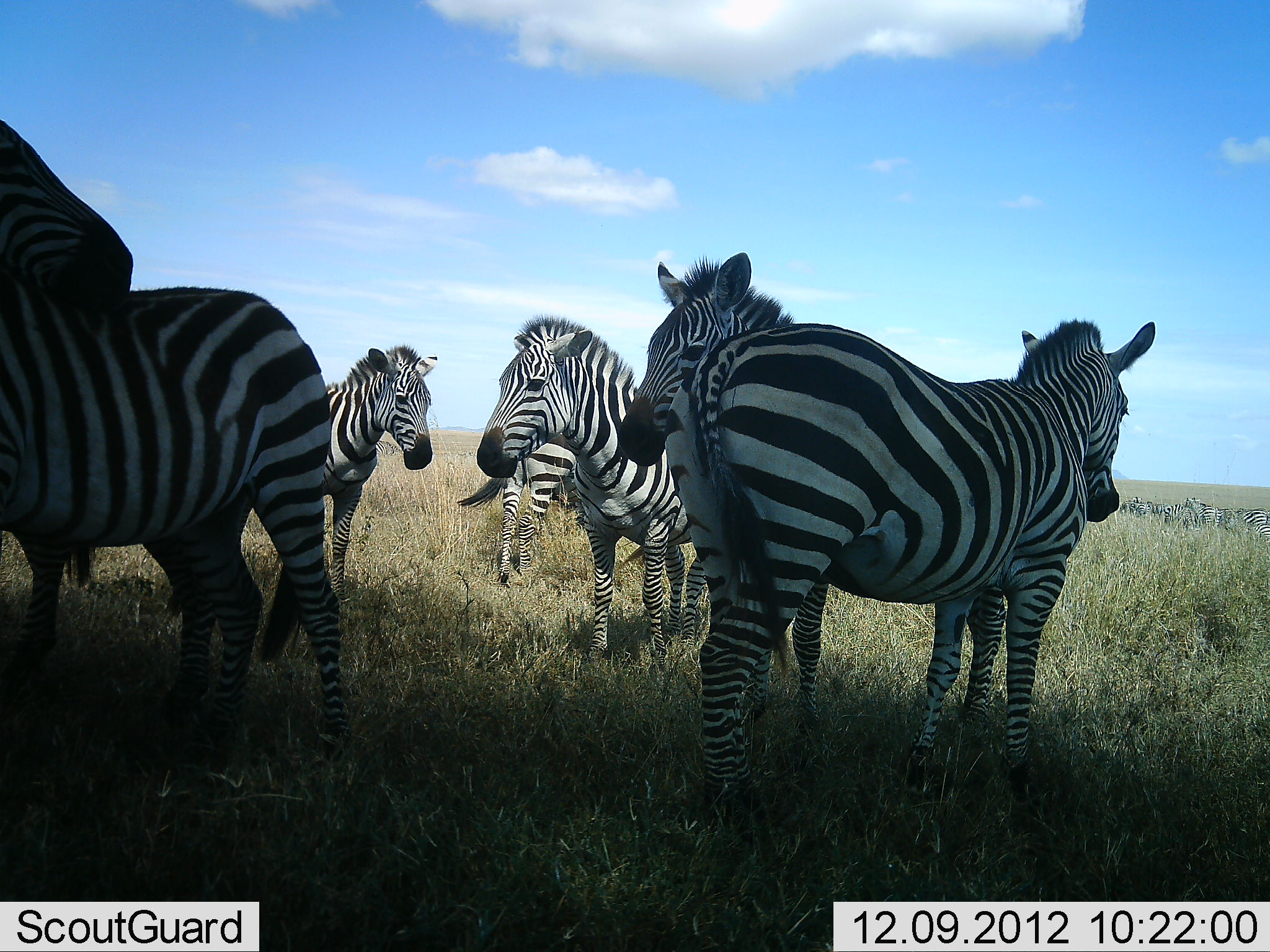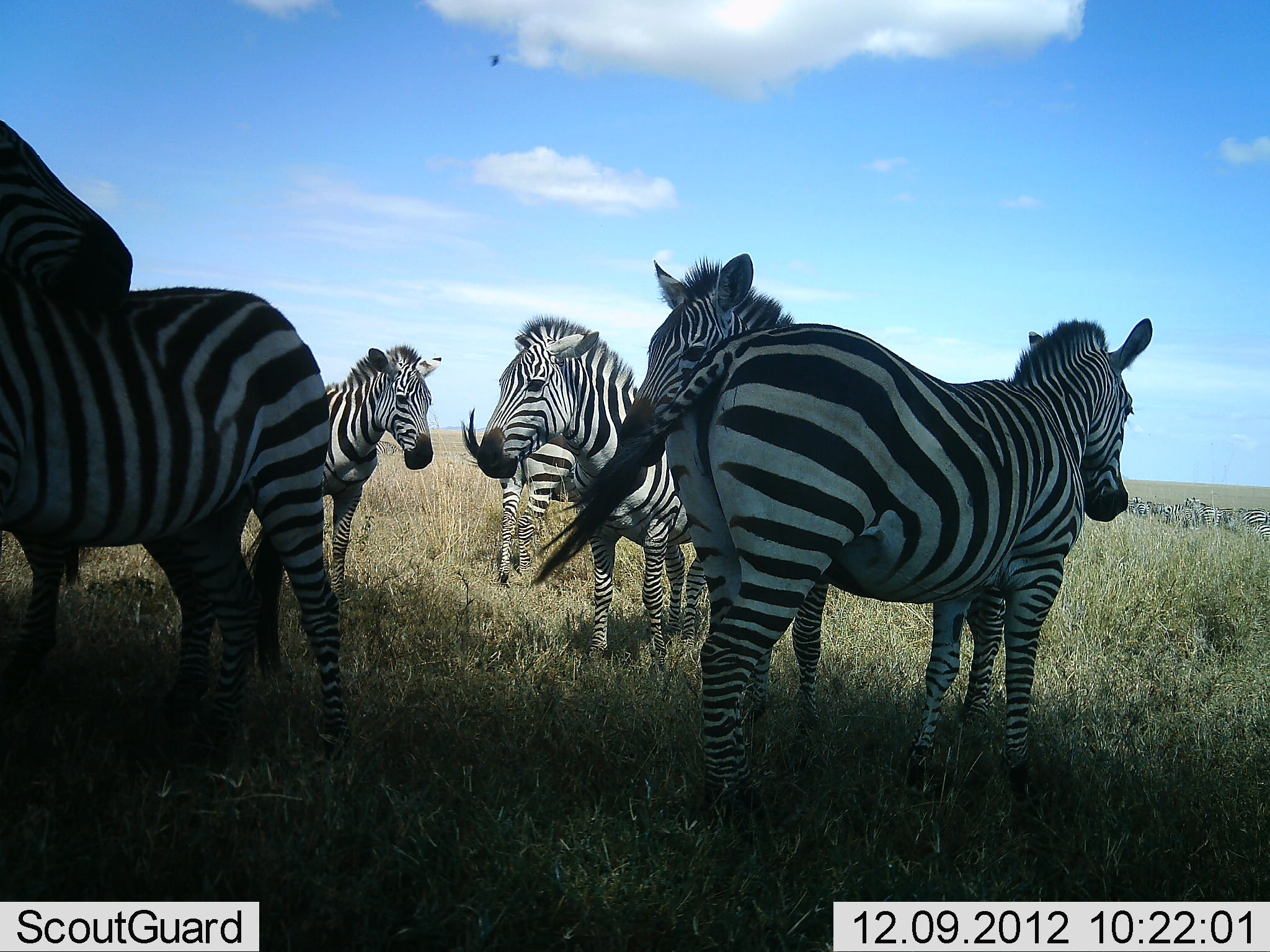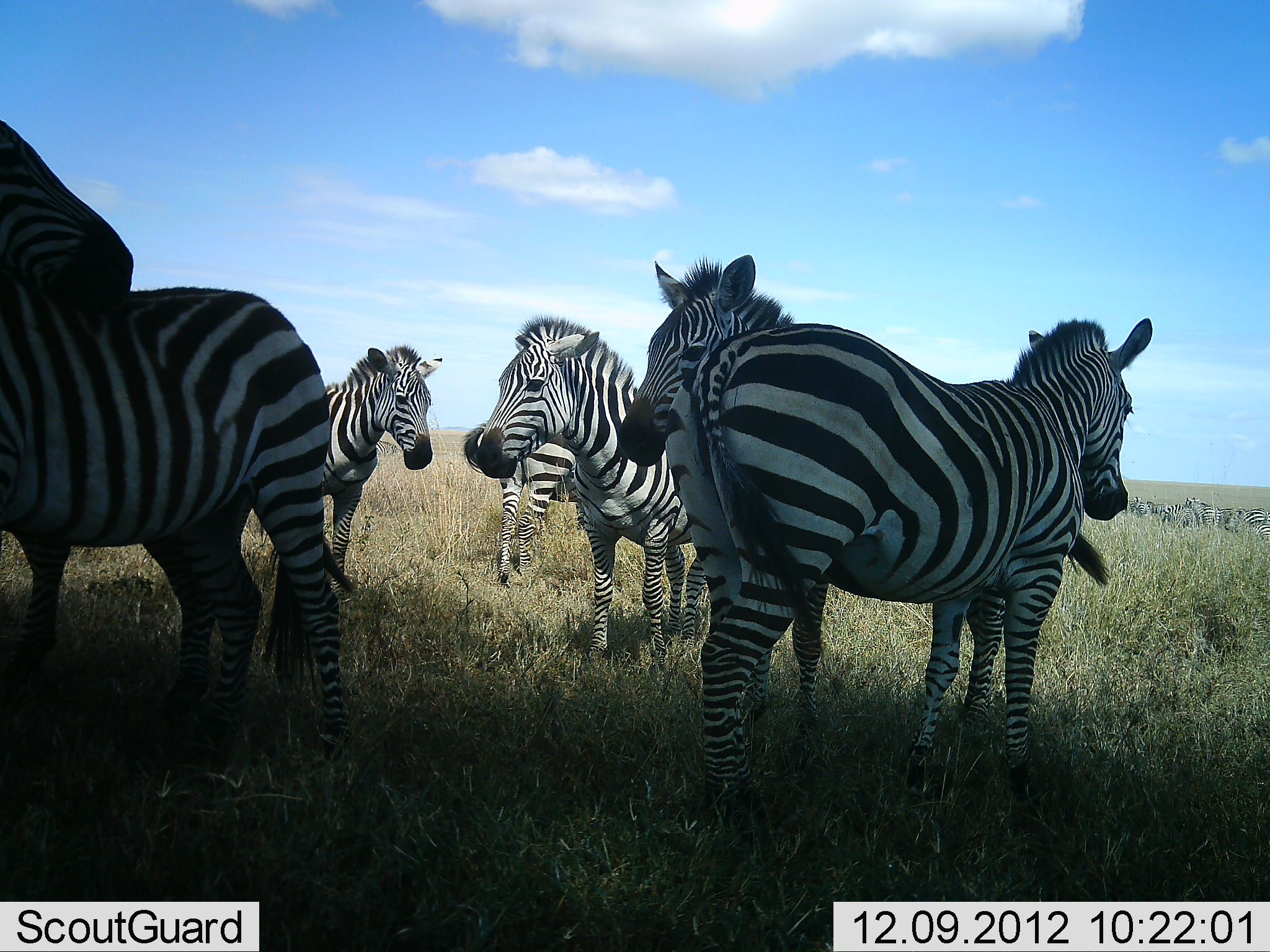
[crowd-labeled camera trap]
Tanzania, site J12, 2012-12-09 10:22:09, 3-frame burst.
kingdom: Animalia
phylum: Chordata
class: Mammalia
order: Perissodactyla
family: Equidae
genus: Equus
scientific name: Equus quagga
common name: plains zebra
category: zebra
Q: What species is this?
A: Zebra (plains zebra) (Equus quagga).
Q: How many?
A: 11-50.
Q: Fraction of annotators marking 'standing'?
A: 100%.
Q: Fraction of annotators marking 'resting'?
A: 10%.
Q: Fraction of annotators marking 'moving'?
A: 0%.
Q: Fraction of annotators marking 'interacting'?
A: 40%.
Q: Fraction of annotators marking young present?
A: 0%.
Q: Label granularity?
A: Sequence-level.